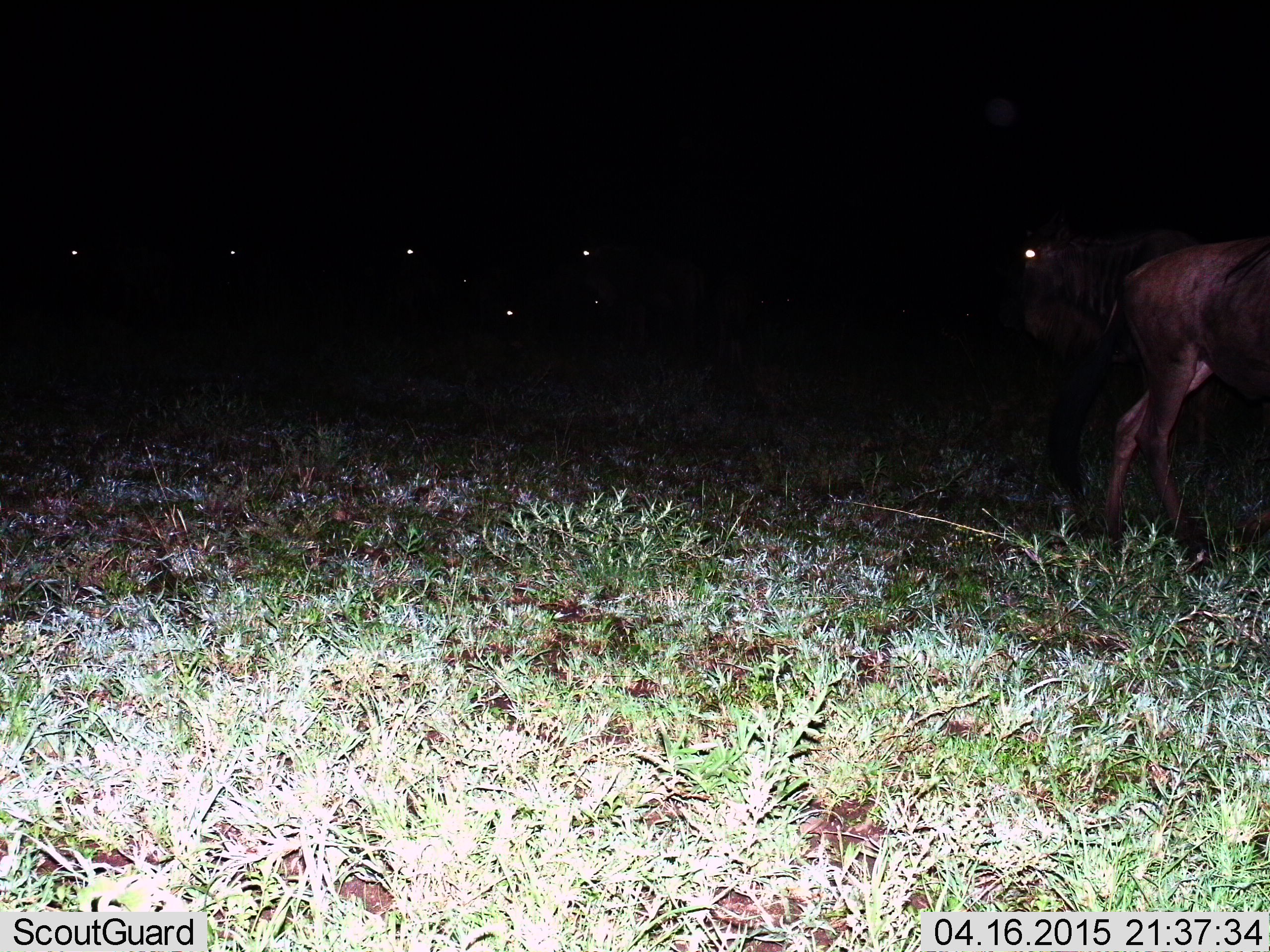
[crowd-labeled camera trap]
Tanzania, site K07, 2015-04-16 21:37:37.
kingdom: Animalia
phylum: Chordata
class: Mammalia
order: Artiodactyla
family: Bovidae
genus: Connochaetes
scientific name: Connochaetes taurinus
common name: blue wildebeest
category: wildebeest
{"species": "wildebeest (blue wildebeest) (Connochaetes taurinus)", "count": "6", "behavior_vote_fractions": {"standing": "70%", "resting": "10%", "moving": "80%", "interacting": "0%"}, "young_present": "0%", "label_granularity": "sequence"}